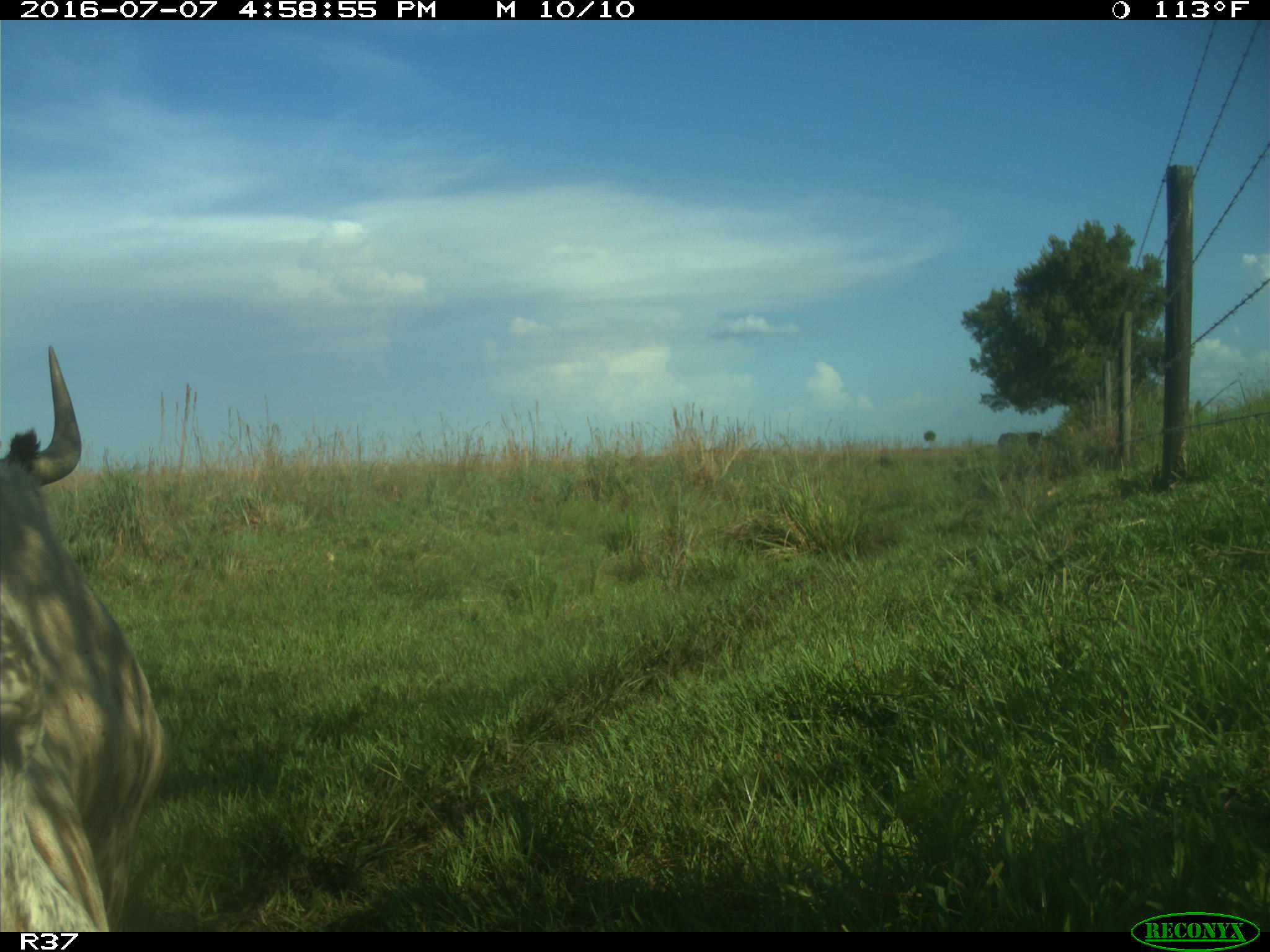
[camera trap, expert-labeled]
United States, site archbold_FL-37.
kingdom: Animalia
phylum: Chordata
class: Mammalia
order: Artiodactyla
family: Bovidae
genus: Bos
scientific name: Bos taurus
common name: domestic cow